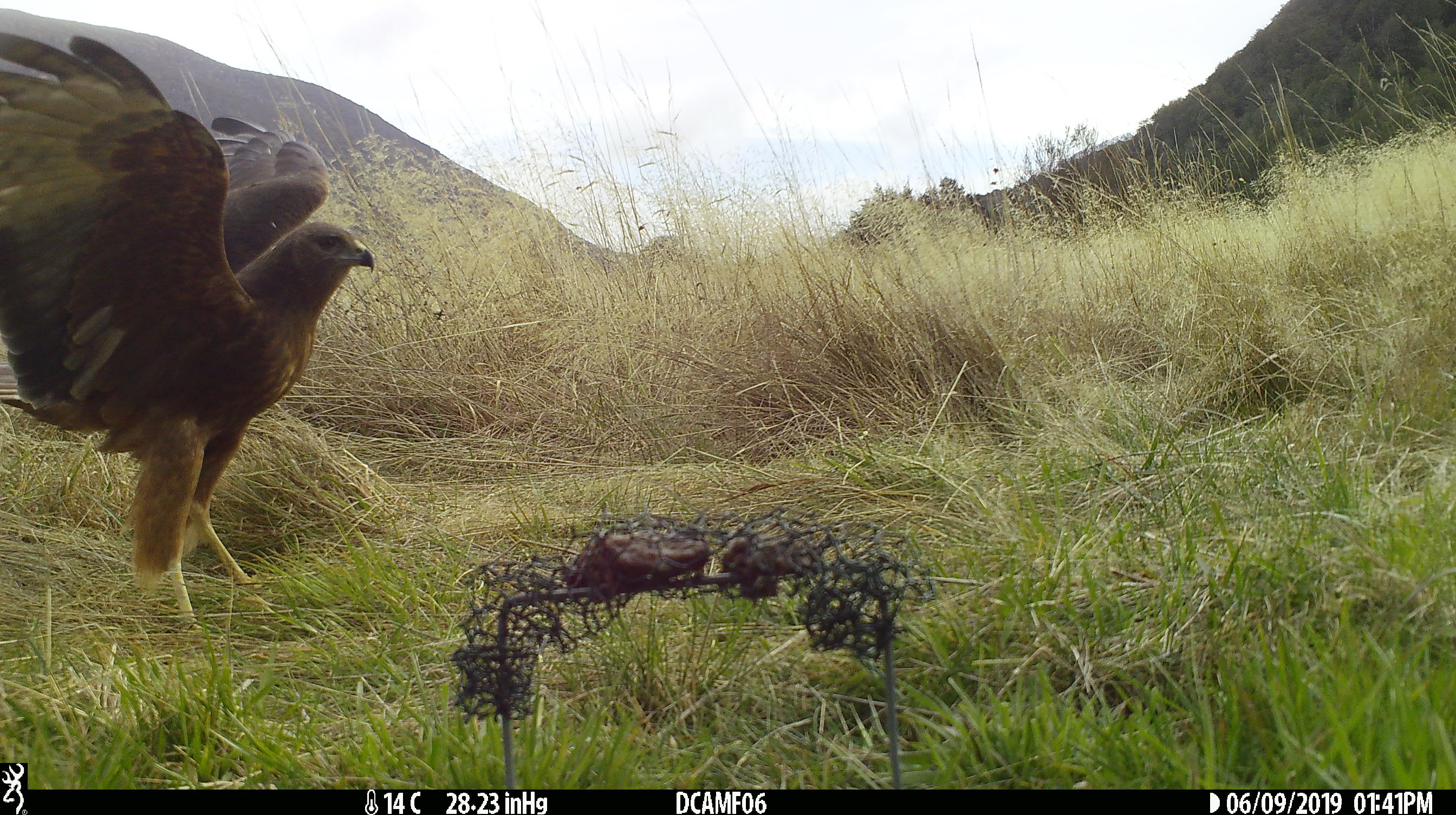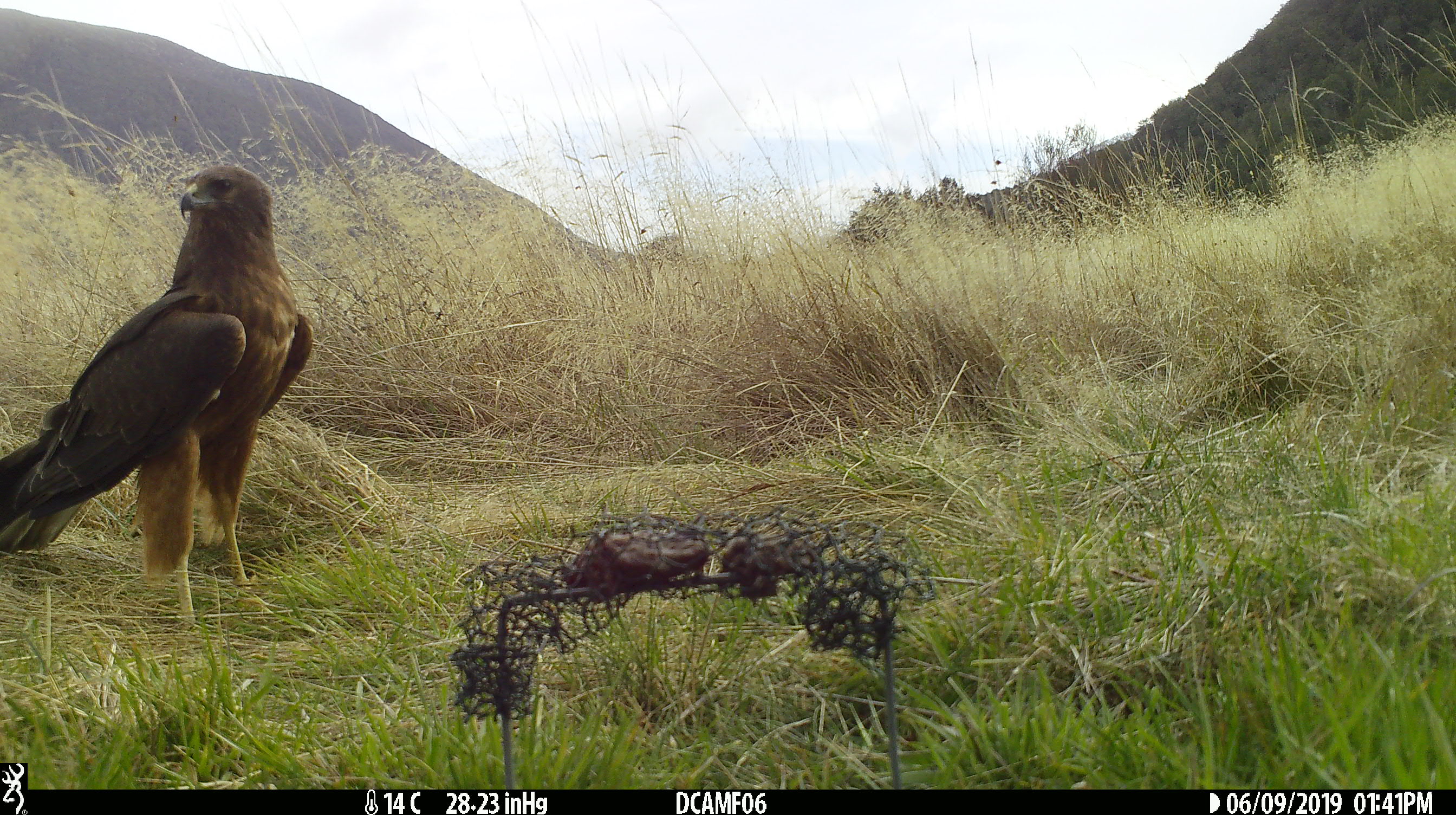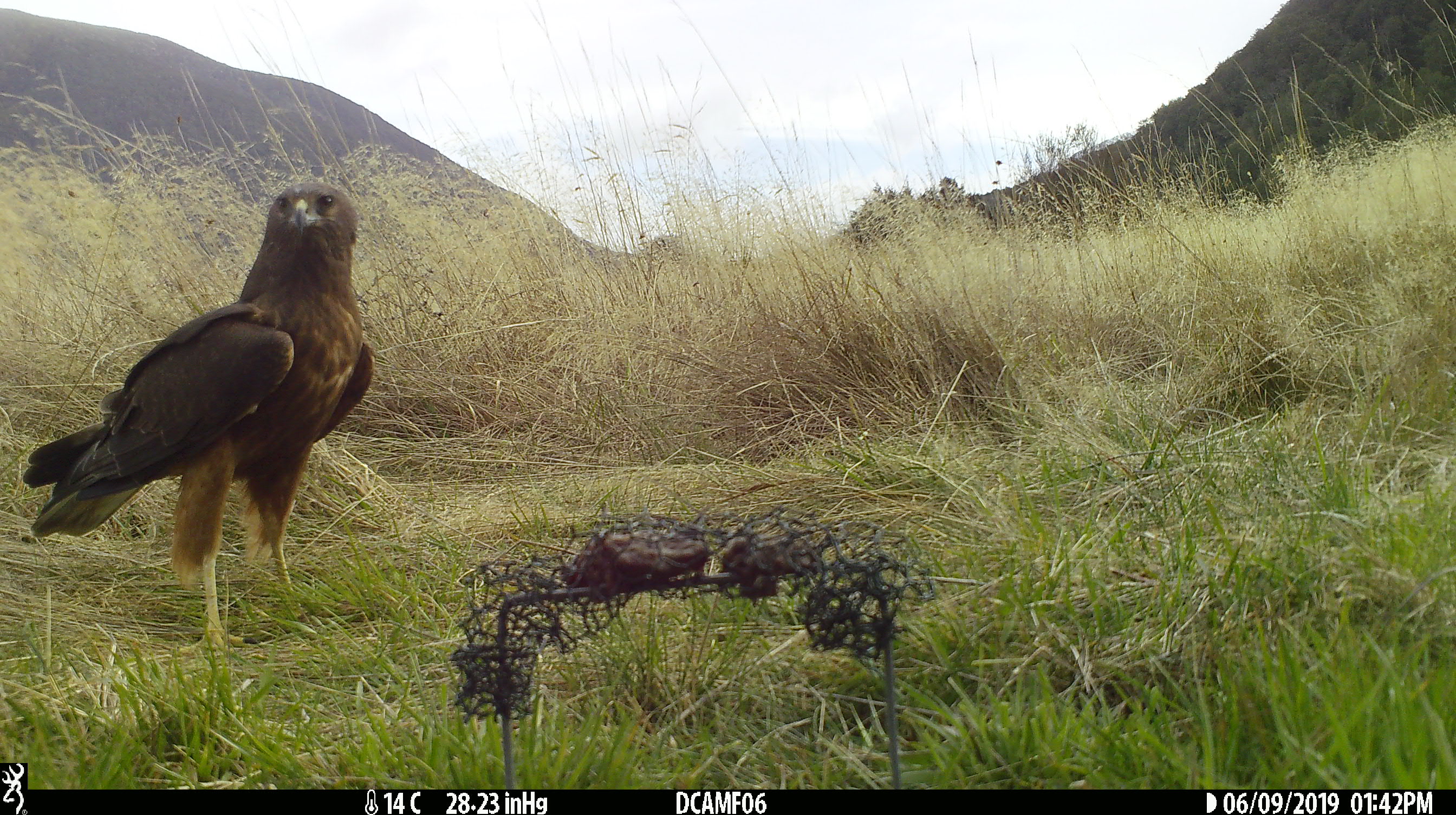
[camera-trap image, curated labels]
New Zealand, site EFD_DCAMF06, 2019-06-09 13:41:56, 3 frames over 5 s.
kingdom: Animalia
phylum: Chordata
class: Aves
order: Accipitriformes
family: Accipitridae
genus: Circus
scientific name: Circus approximans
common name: swamp harrier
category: harrier